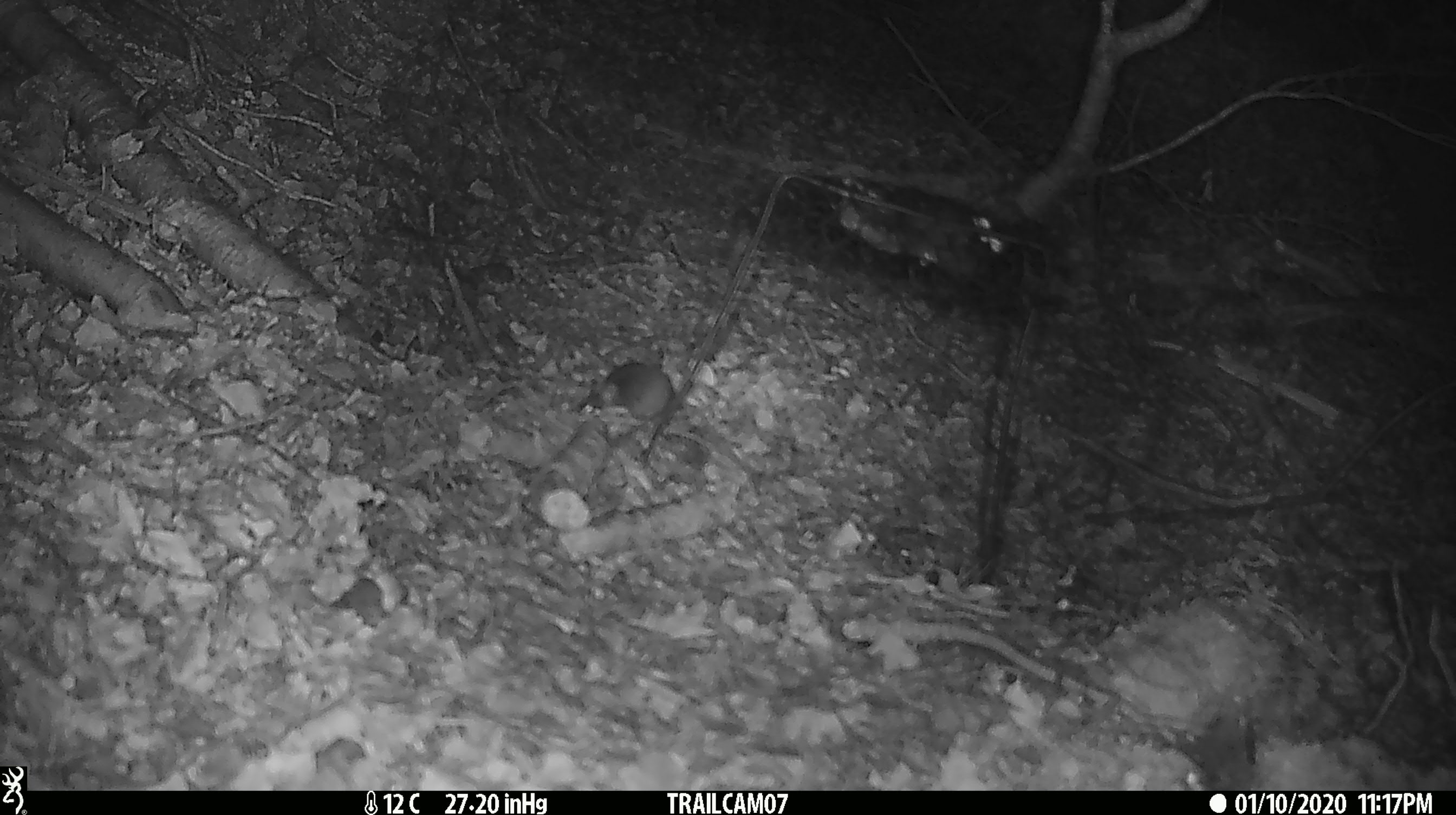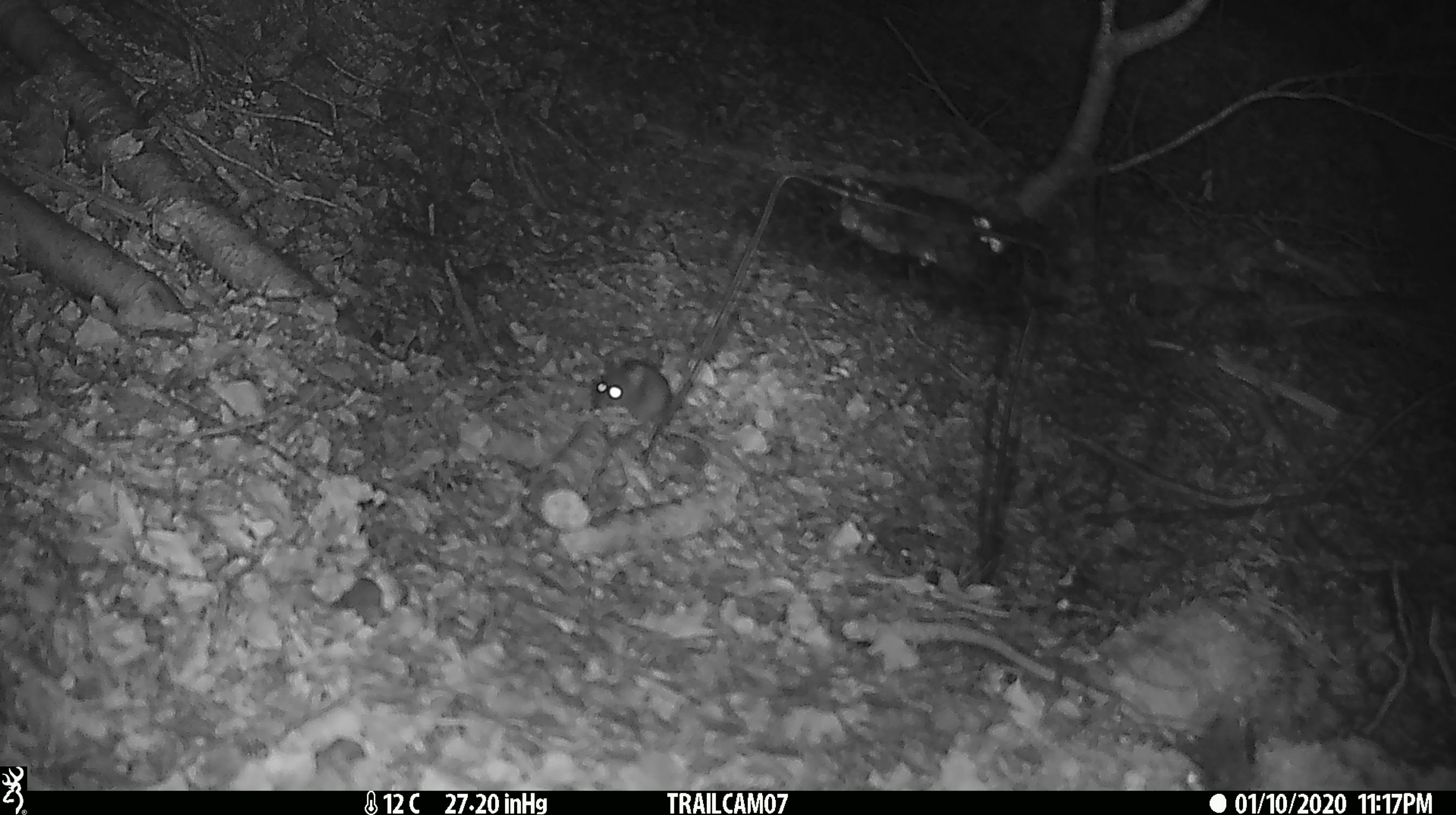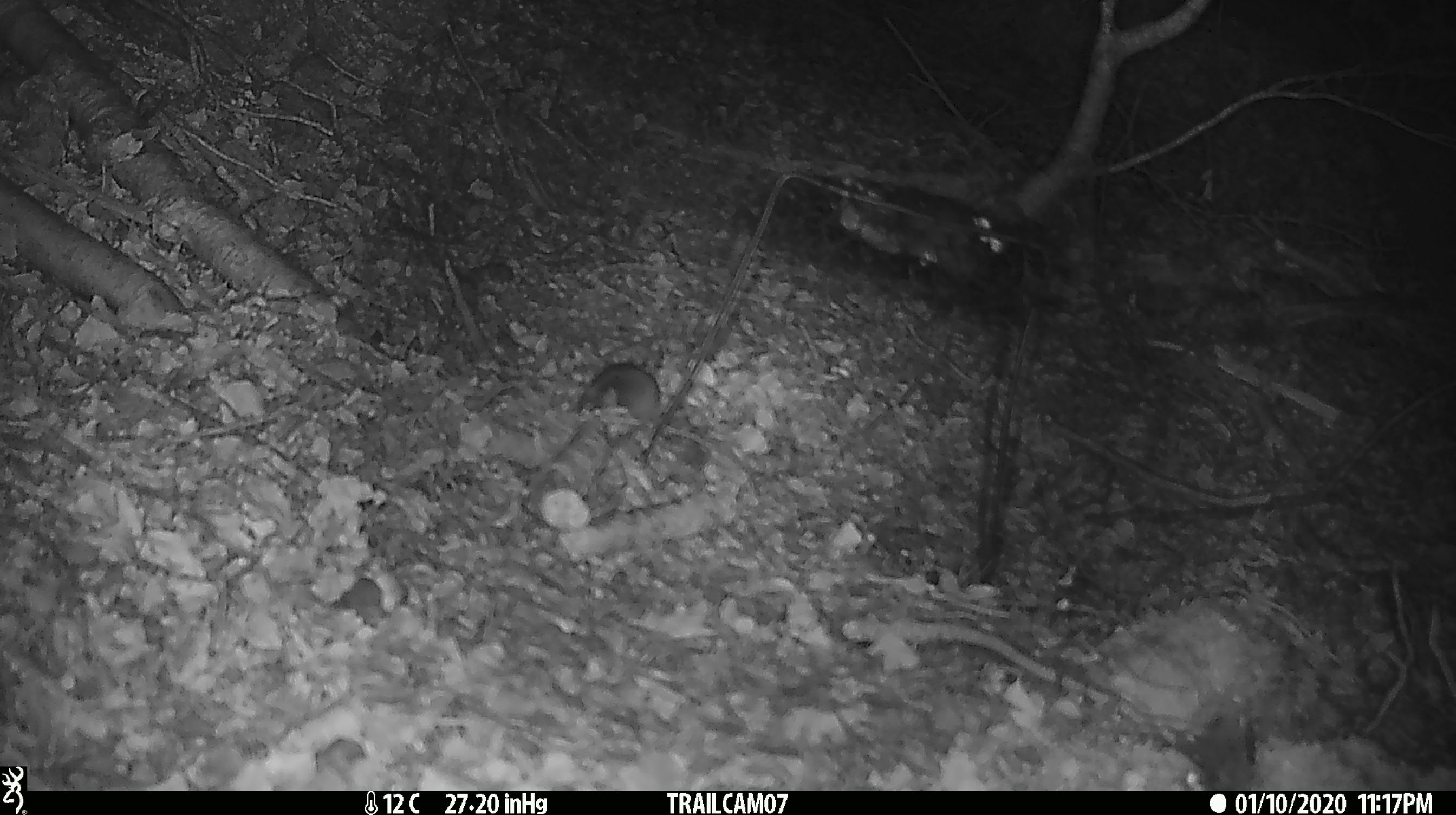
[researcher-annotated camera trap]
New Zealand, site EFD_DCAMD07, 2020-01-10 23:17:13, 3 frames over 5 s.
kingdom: Animalia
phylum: Chordata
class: Mammalia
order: Rodentia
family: Muridae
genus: Mus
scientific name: Mus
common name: mouse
Mouse (Mus).